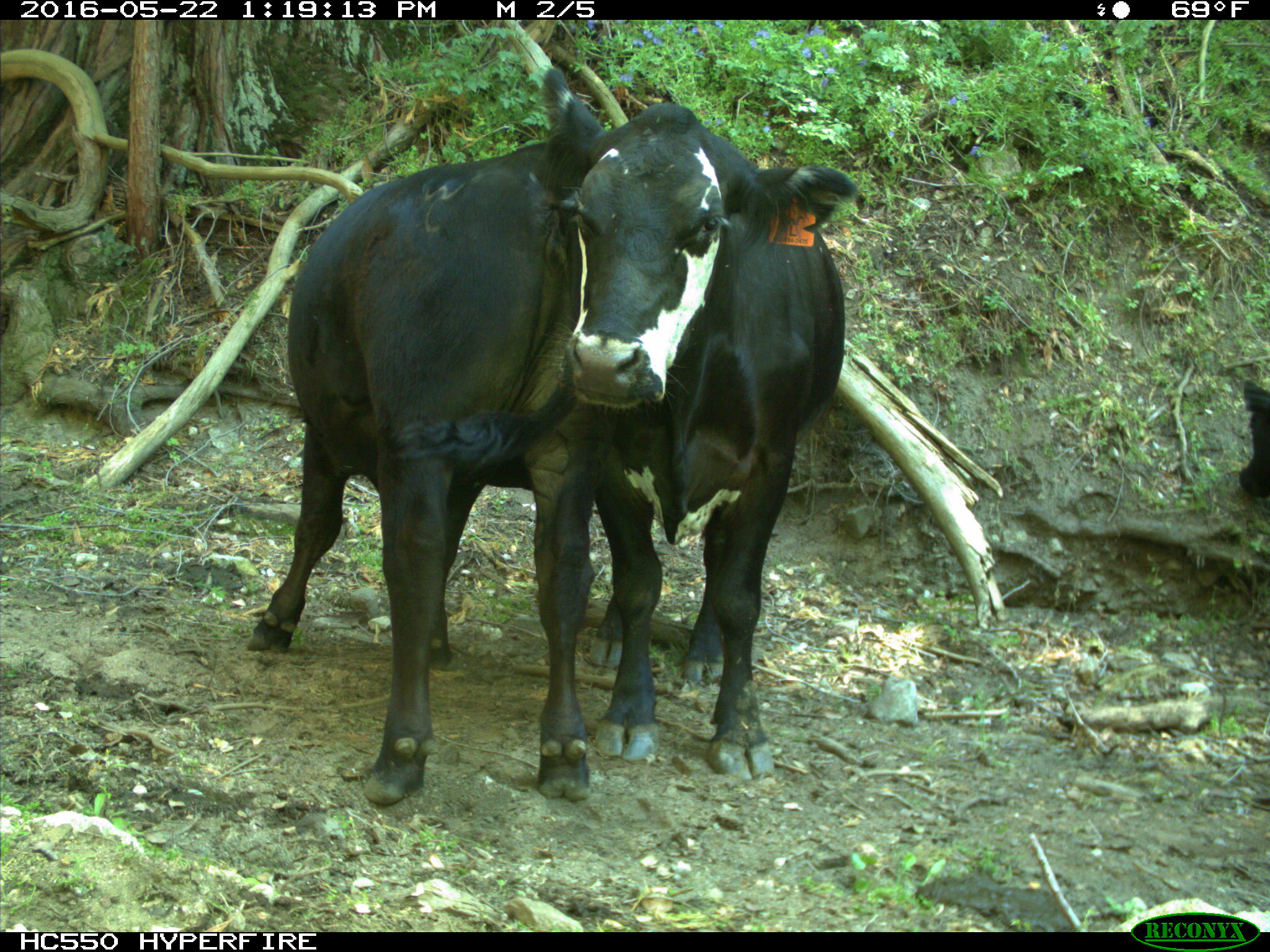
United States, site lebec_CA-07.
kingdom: Animalia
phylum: Chordata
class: Mammalia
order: Artiodactyla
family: Bovidae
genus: Bos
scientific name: Bos taurus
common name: domestic cow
Bos taurus (domestic cow).